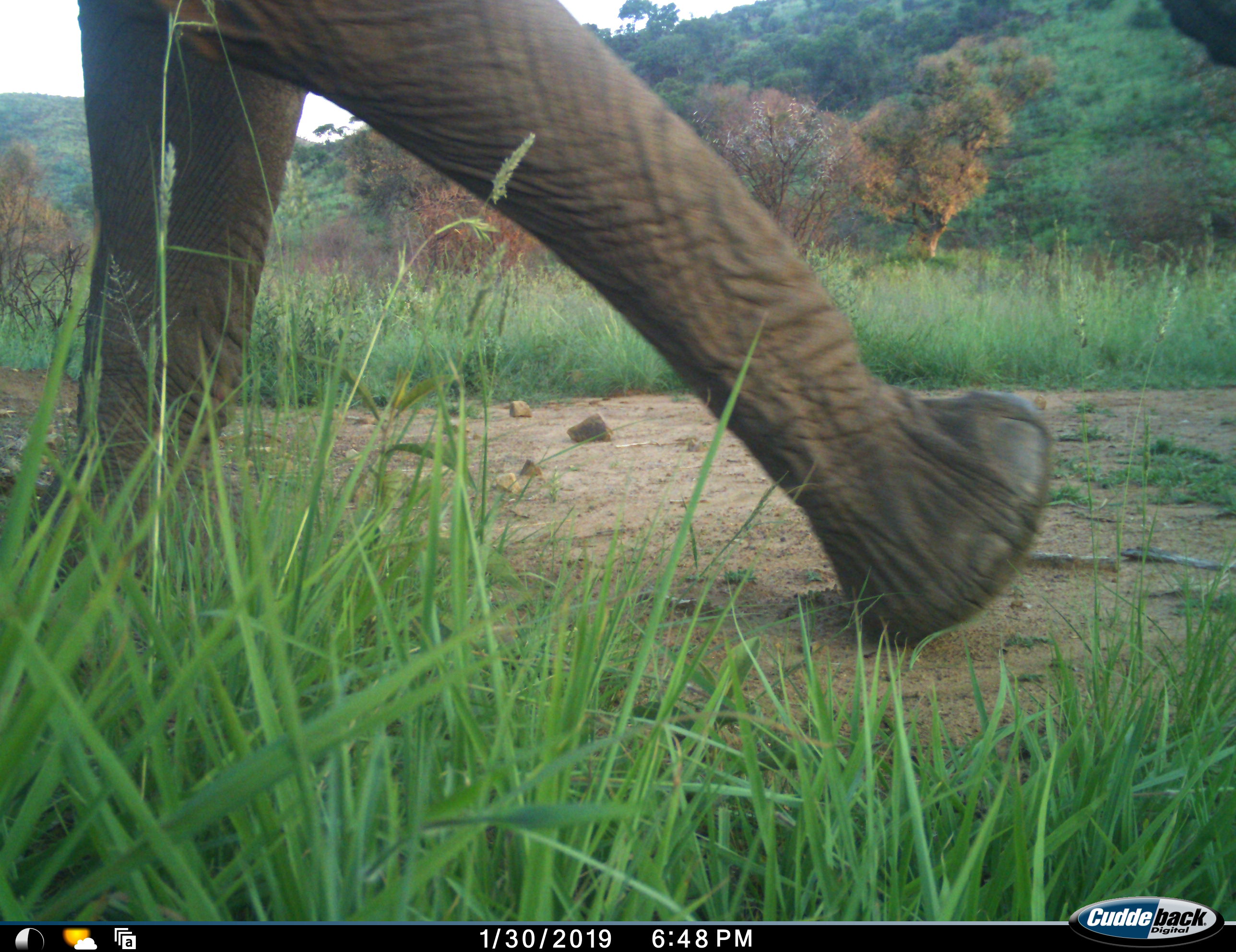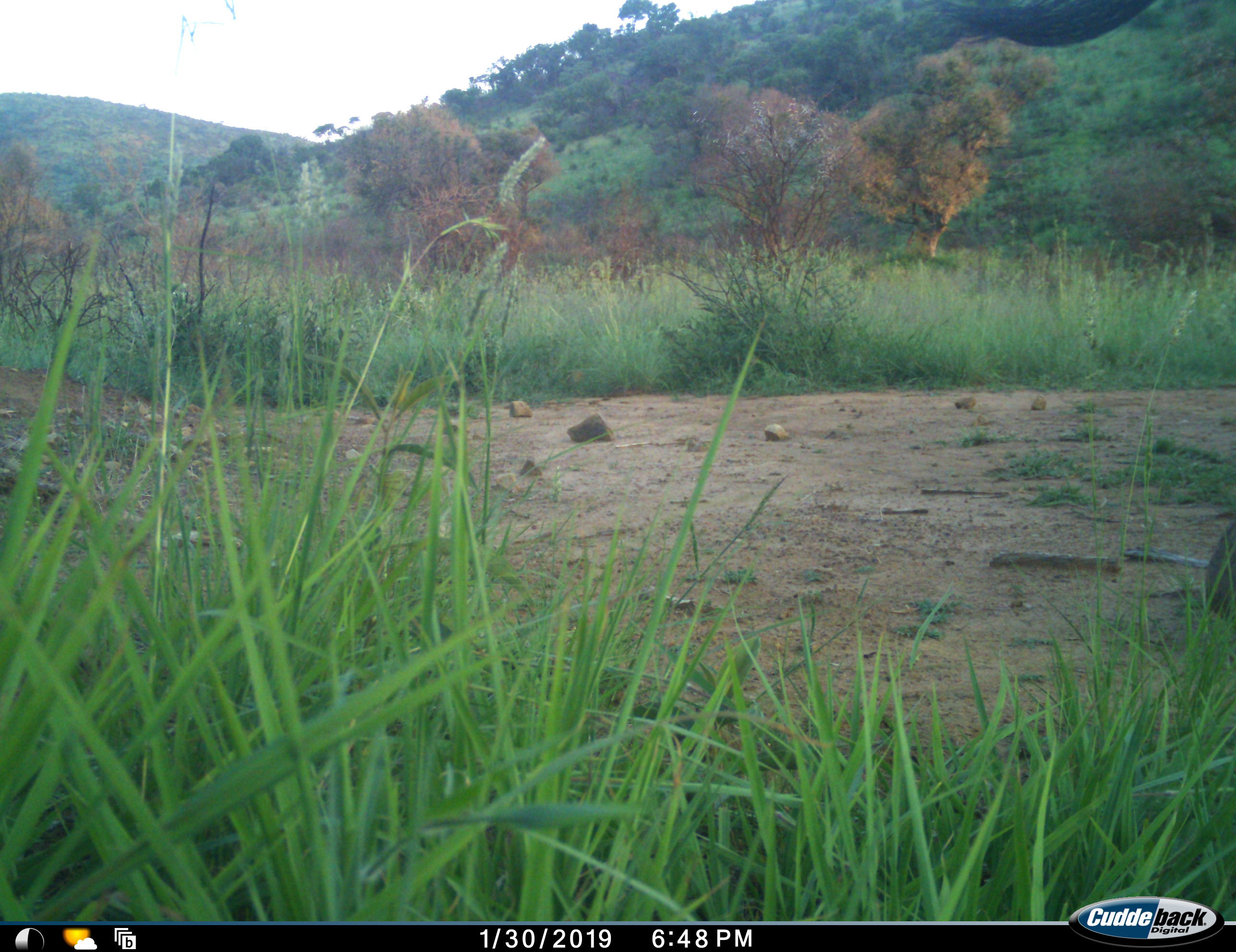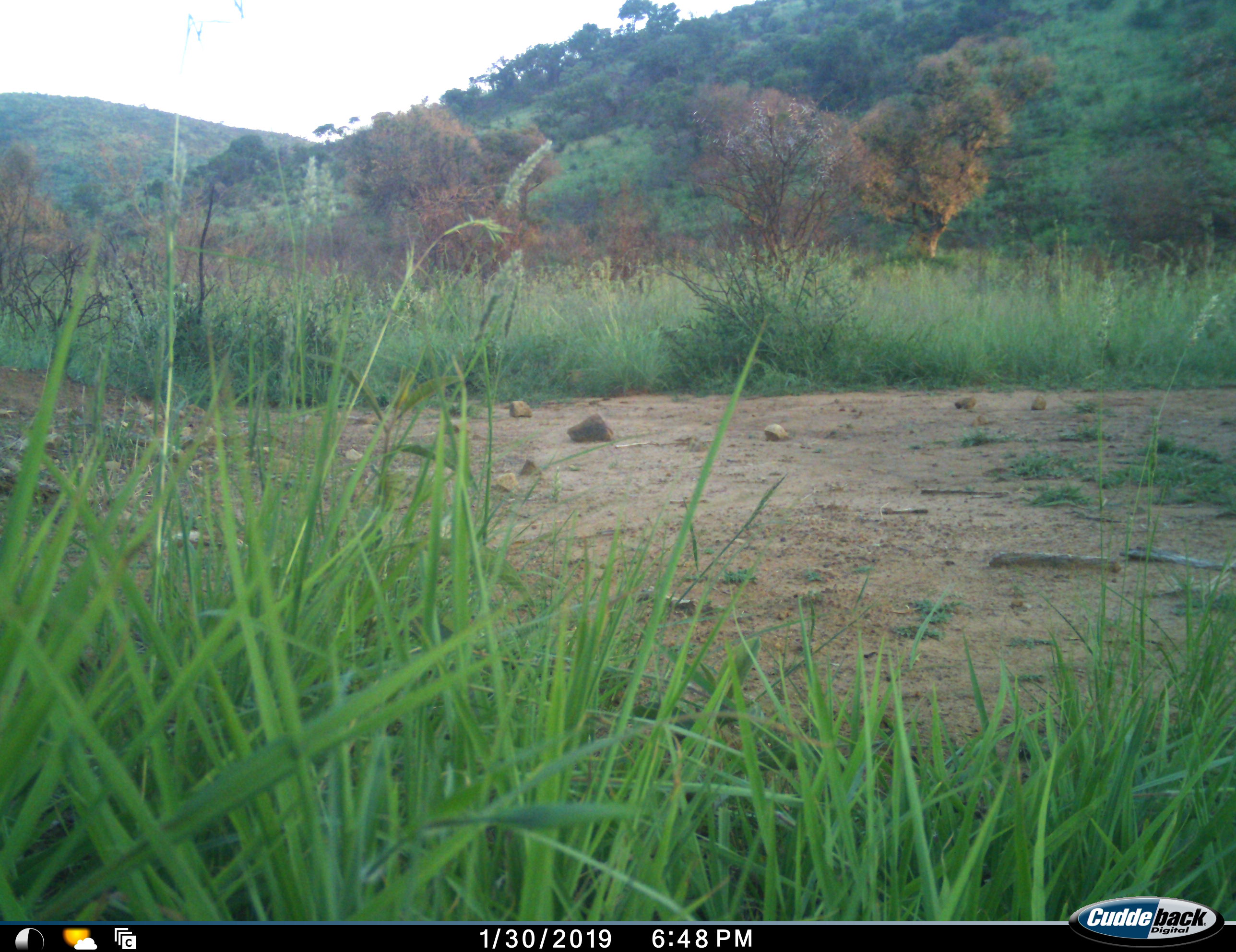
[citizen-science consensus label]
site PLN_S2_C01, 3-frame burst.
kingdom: Animalia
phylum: Chordata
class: Mammalia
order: Proboscidea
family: Elephantidae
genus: Loxodonta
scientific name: Loxodonta africana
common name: african bush elephant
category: elephant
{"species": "elephant (african bush elephant) (Loxodonta africana)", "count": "1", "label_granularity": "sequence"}